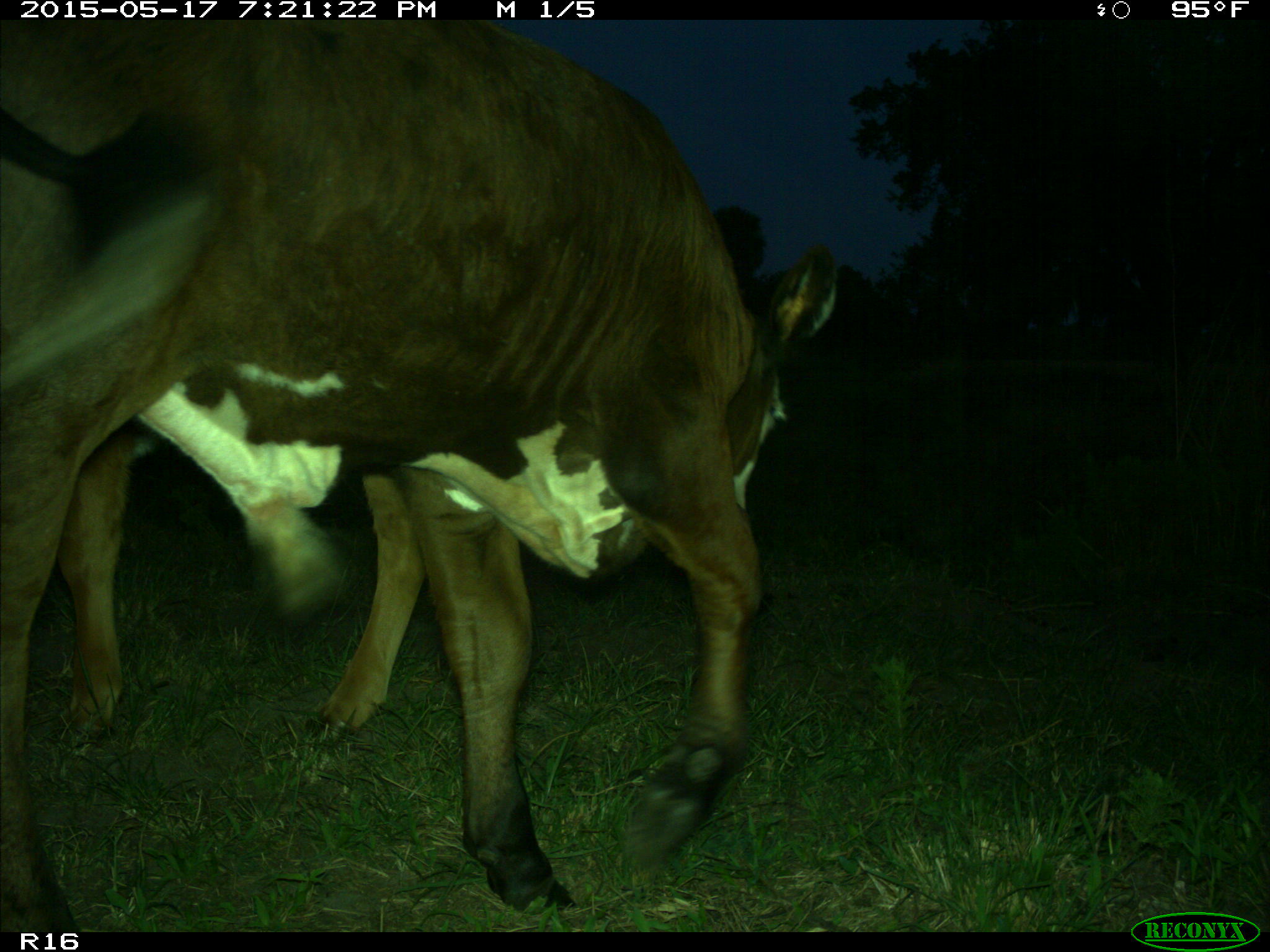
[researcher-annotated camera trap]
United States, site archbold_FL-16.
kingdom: Animalia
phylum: Chordata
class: Mammalia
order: Artiodactyla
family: Bovidae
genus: Bos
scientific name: Bos taurus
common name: domestic cow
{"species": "Bos taurus (domestic cow)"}